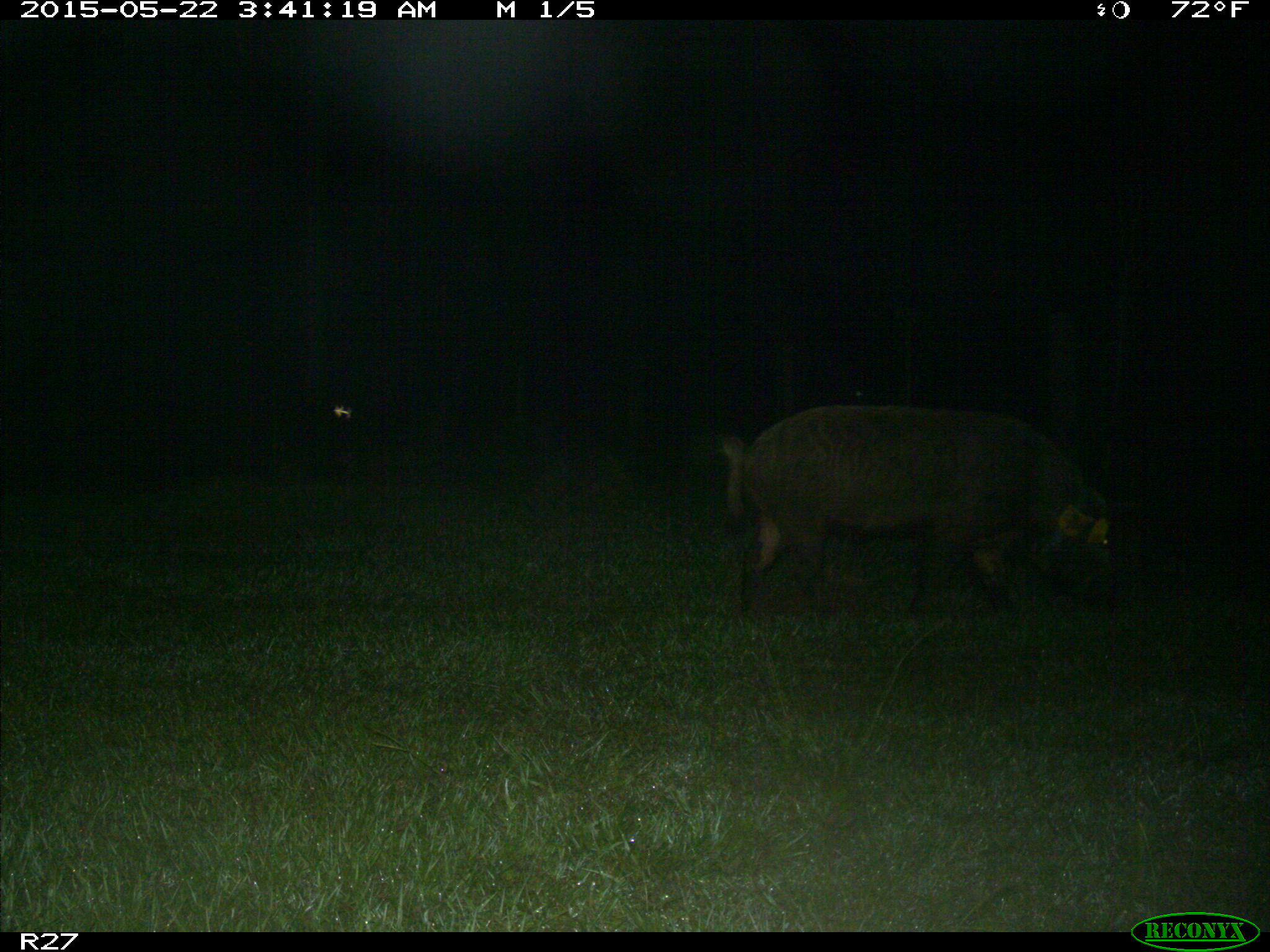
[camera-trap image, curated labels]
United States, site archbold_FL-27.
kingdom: Animalia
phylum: Chordata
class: Mammalia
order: Artiodactyla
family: Suidae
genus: Sus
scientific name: Sus scrofa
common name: wild boar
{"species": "Sus scrofa (wild boar)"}